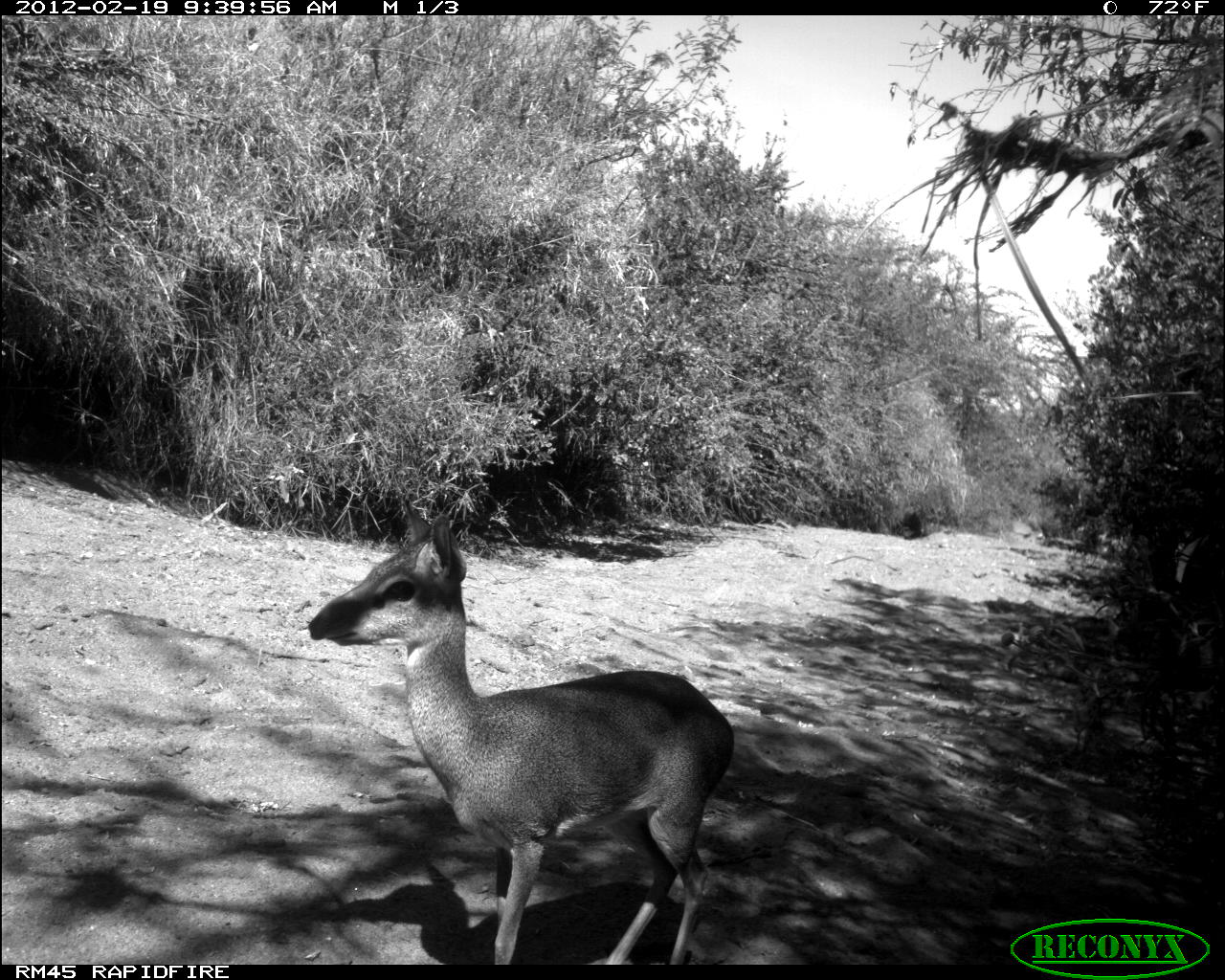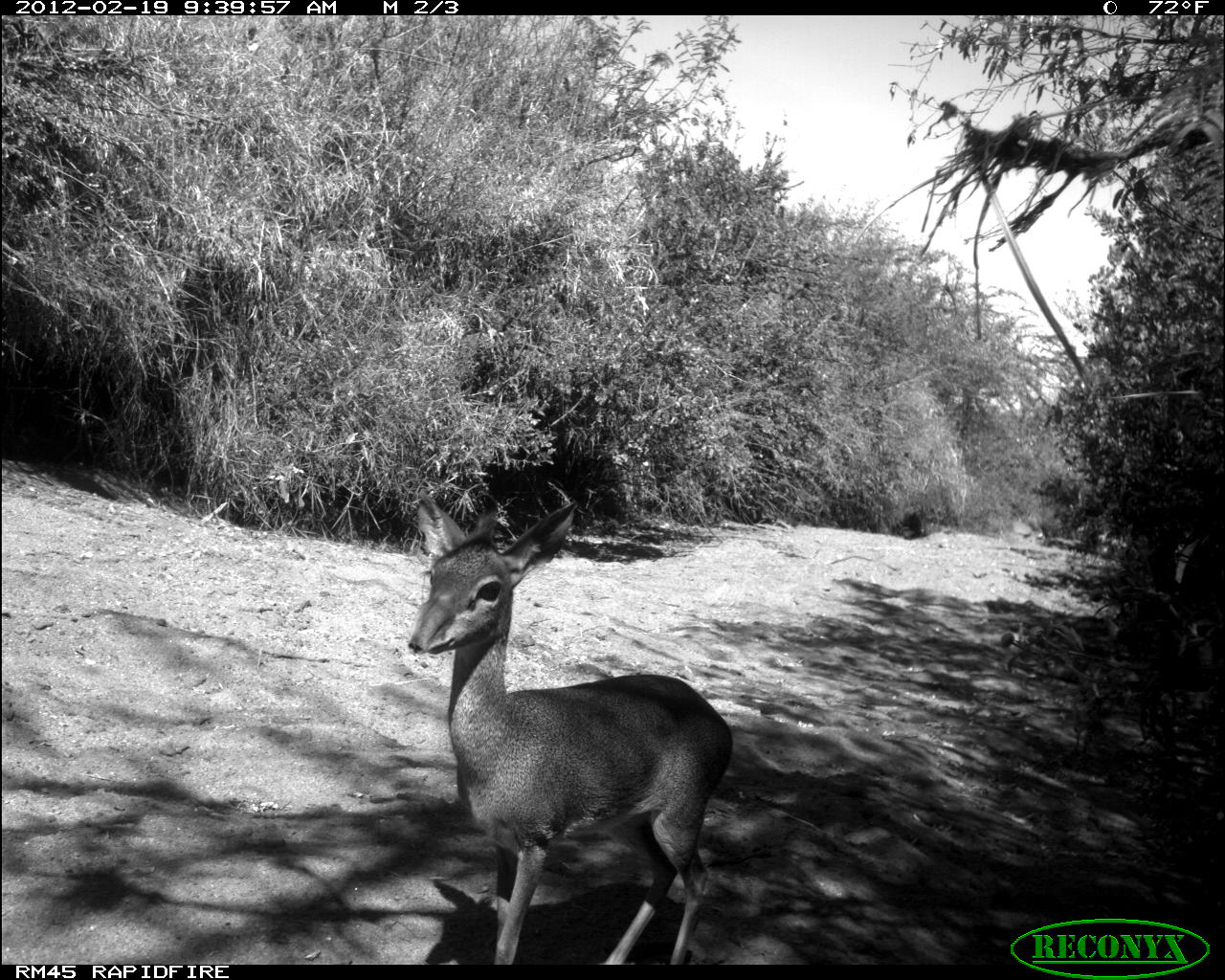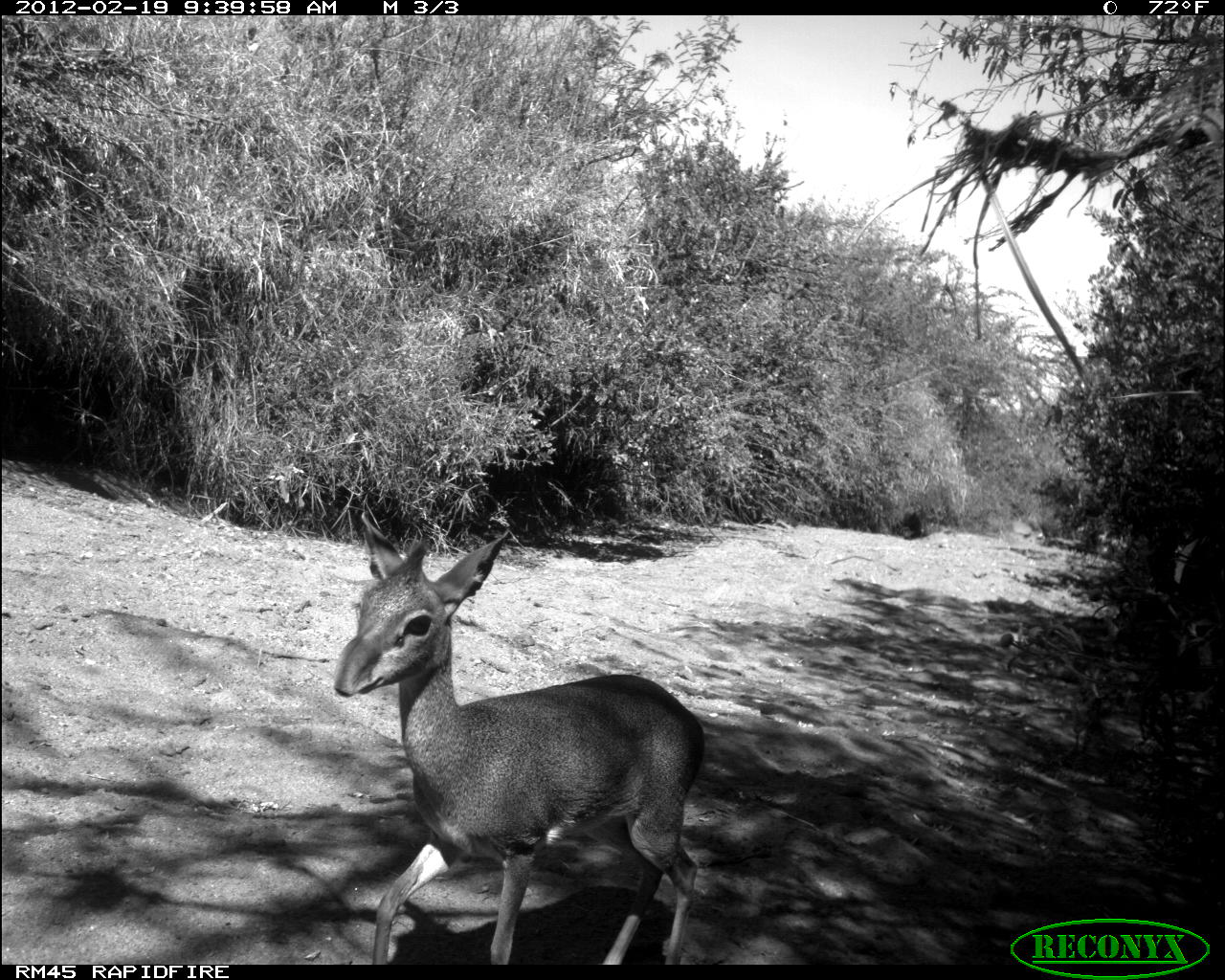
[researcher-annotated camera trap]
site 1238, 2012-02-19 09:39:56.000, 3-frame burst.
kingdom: Animalia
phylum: Chordata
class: Mammalia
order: Artiodactyla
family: Bovidae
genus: Madoqua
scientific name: Madoqua guentheri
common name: günther's dik-dik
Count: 1.